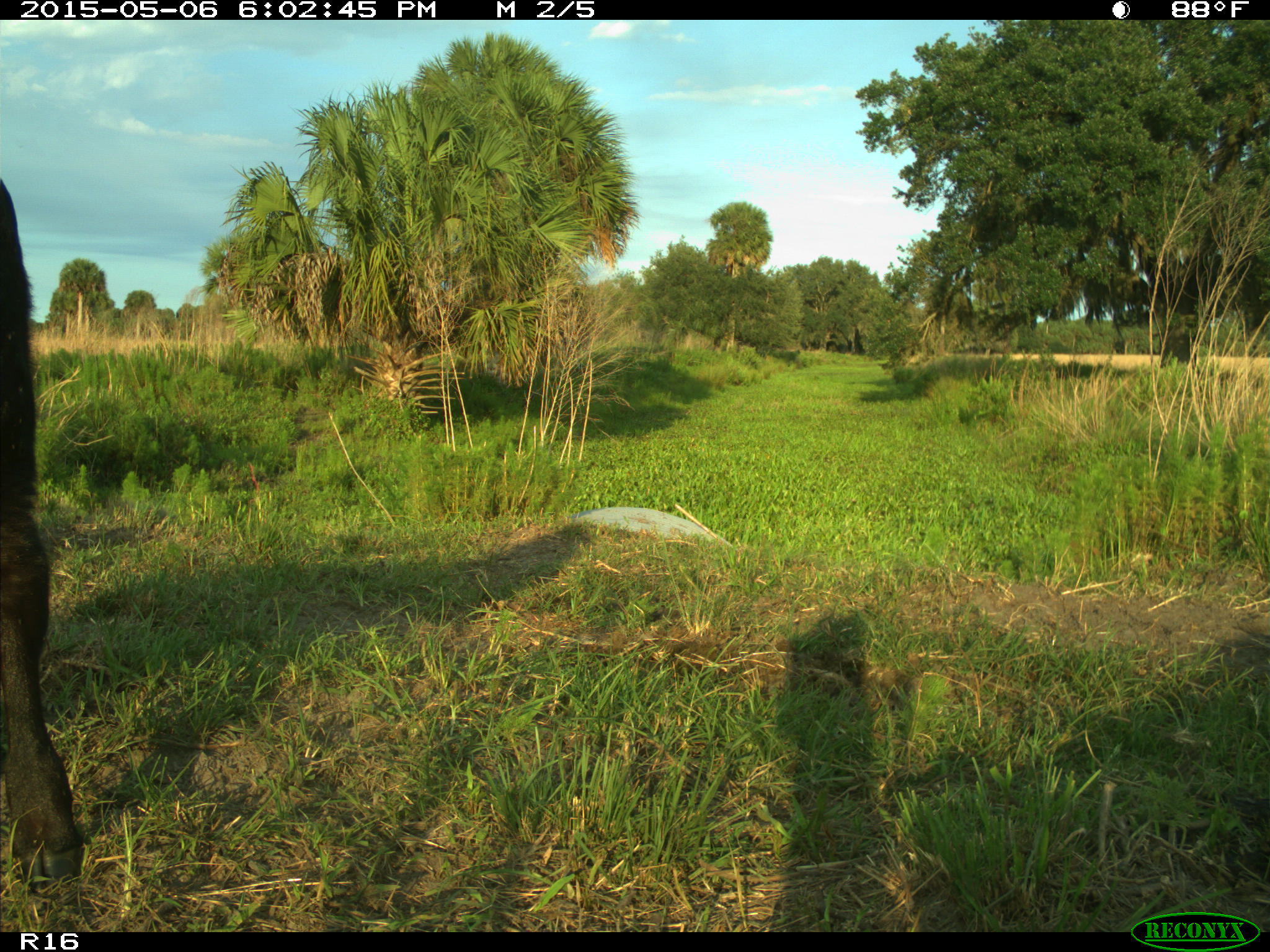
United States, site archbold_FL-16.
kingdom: Animalia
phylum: Chordata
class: Mammalia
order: Artiodactyla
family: Bovidae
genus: Bos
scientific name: Bos taurus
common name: domestic cow